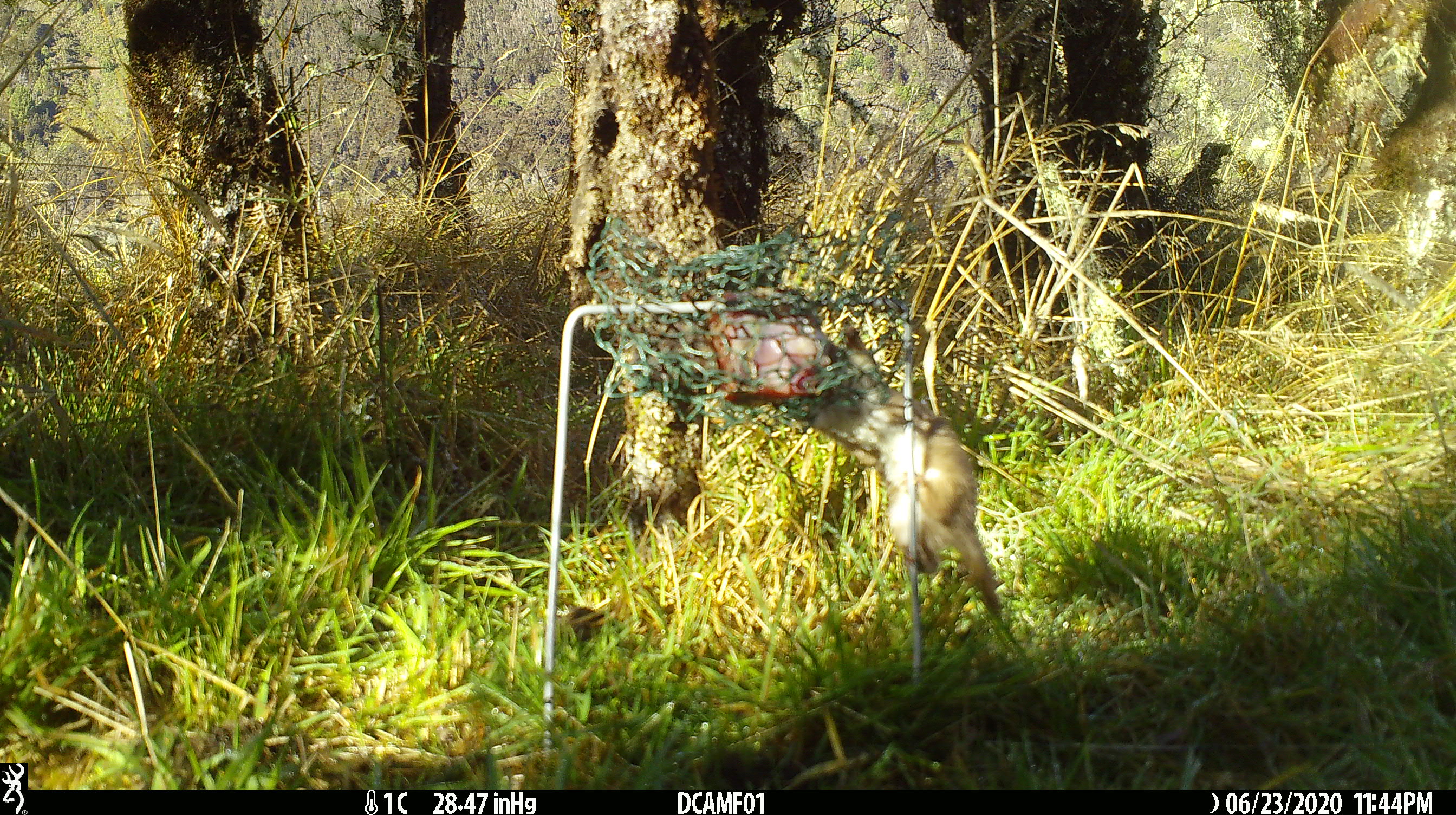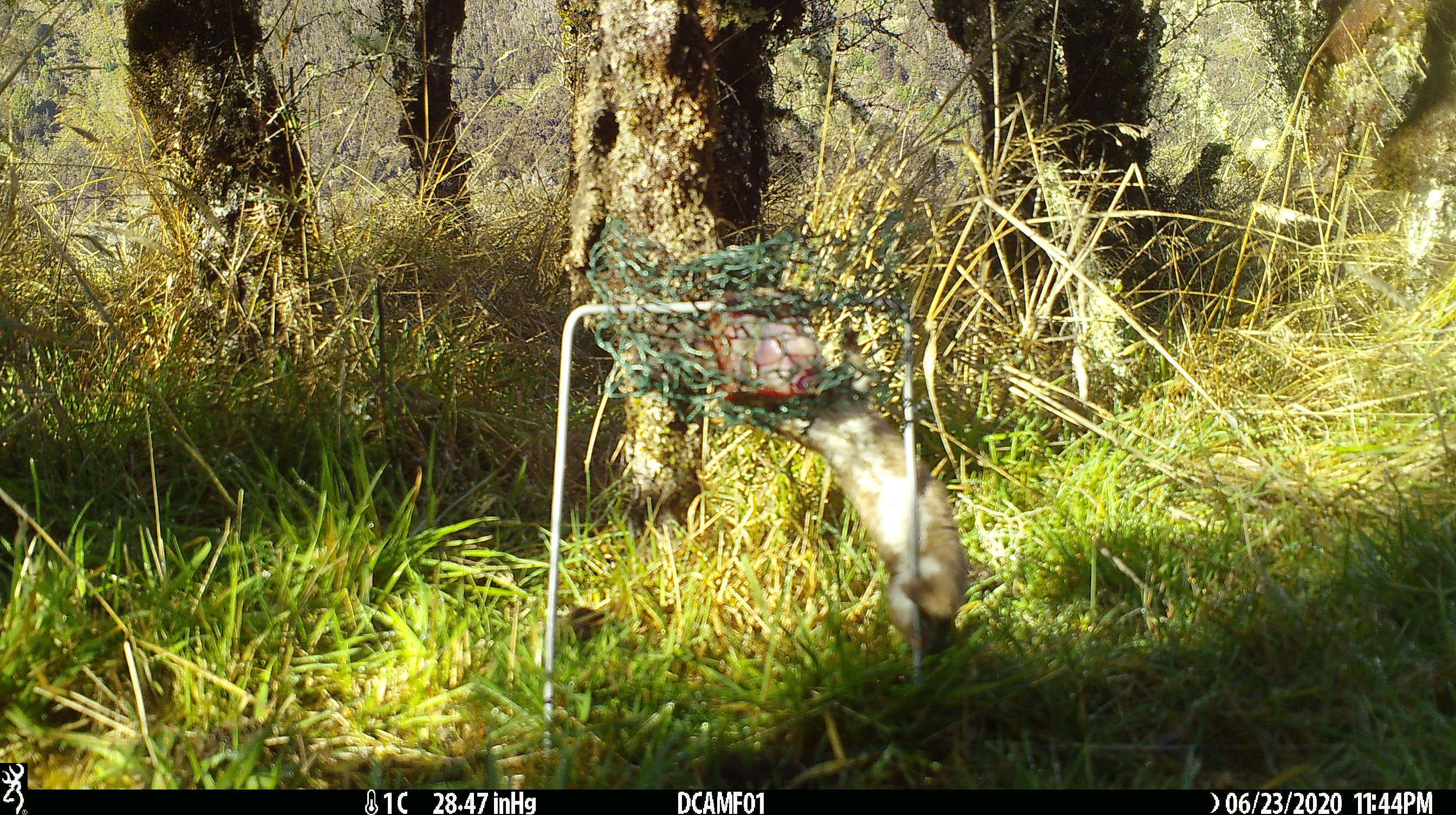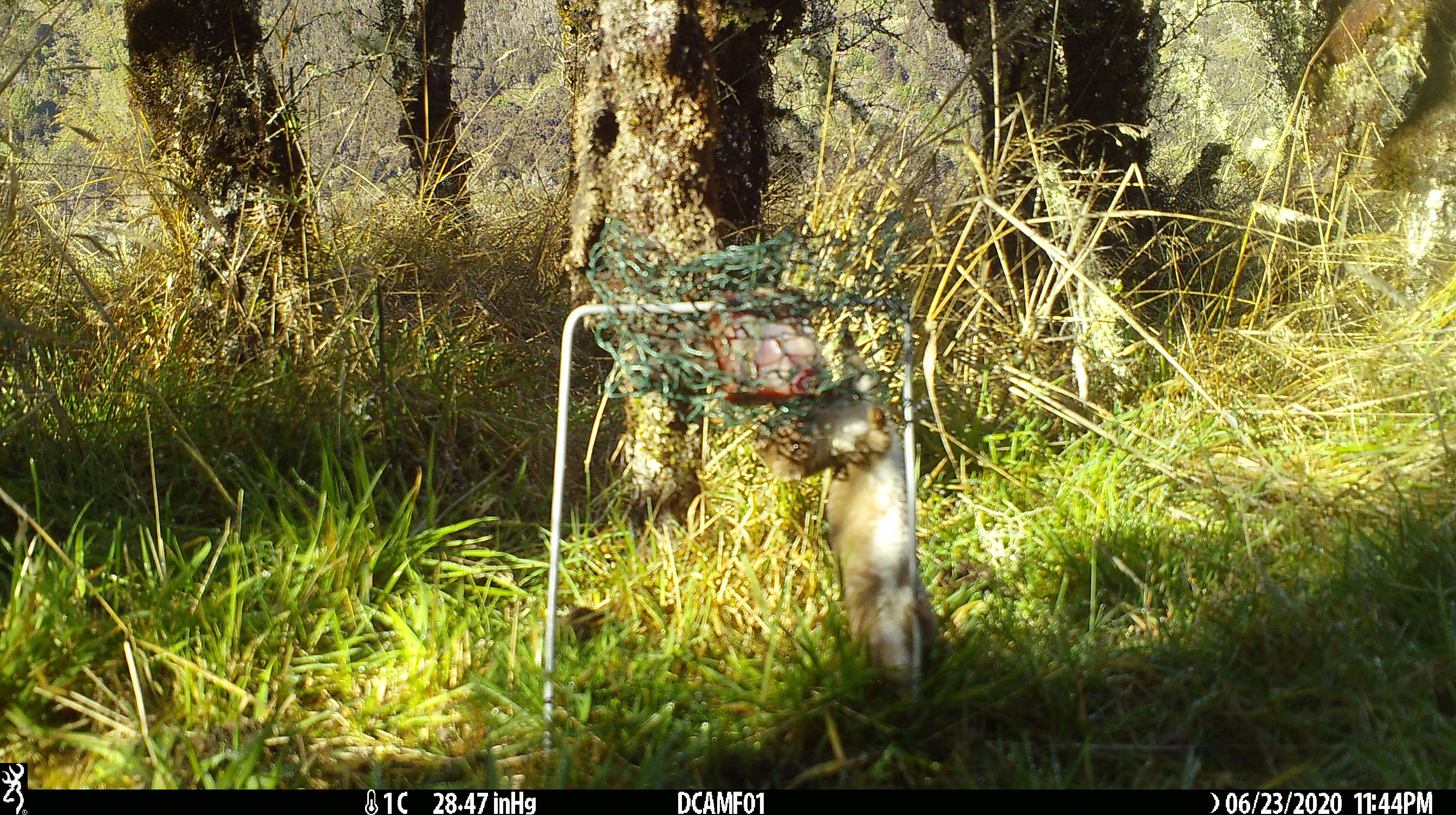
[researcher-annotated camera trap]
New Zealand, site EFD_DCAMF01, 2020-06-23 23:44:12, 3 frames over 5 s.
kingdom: Animalia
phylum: Chordata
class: Mammalia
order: Carnivora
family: Mustelidae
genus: Mustela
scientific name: Mustela nivalis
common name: least weasel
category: weasel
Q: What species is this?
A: Weasel (least weasel) (Mustela nivalis).